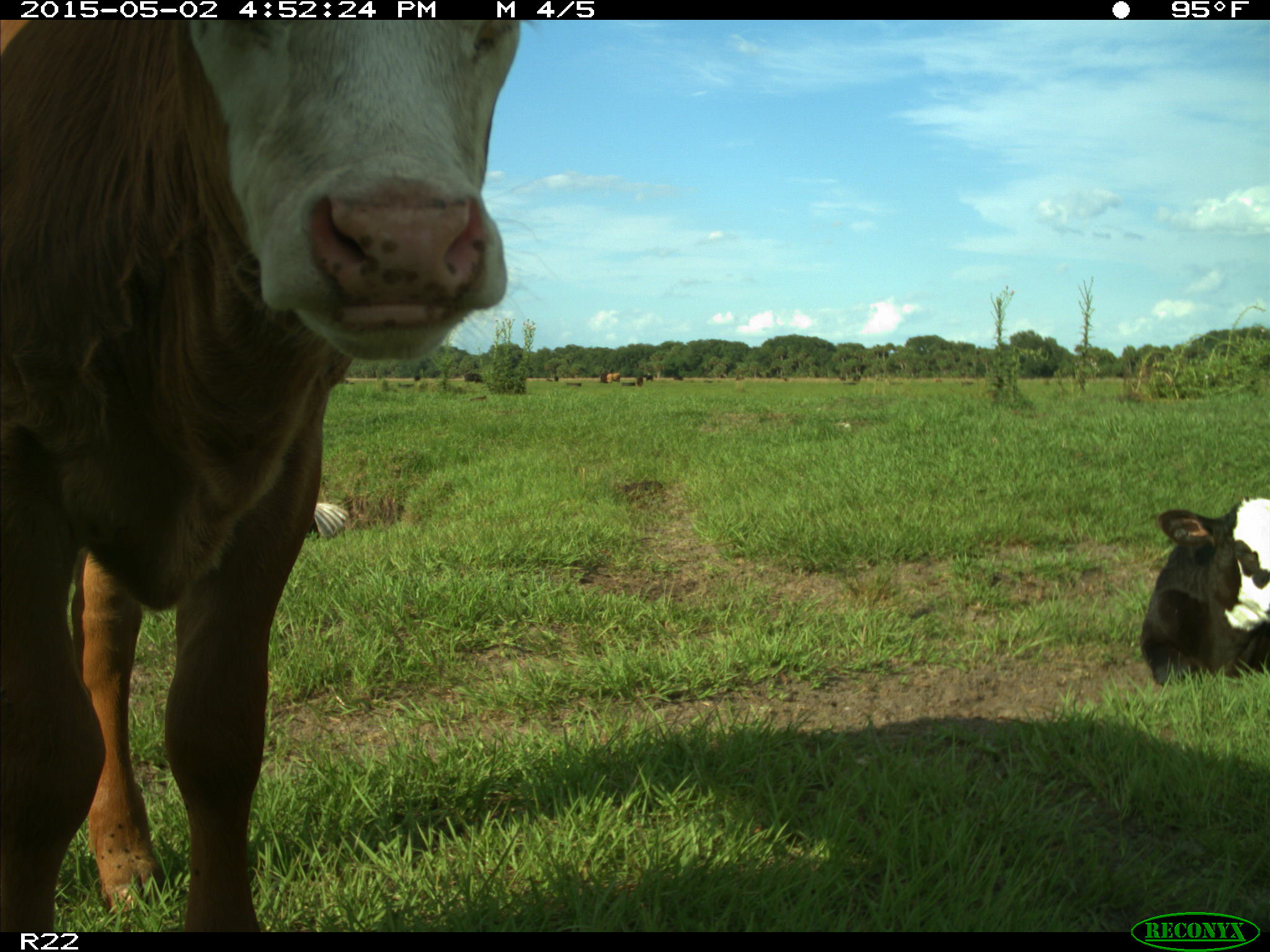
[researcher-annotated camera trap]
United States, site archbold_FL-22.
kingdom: Animalia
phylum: Chordata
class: Mammalia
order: Artiodactyla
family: Bovidae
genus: Bos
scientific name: Bos taurus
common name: domestic cow